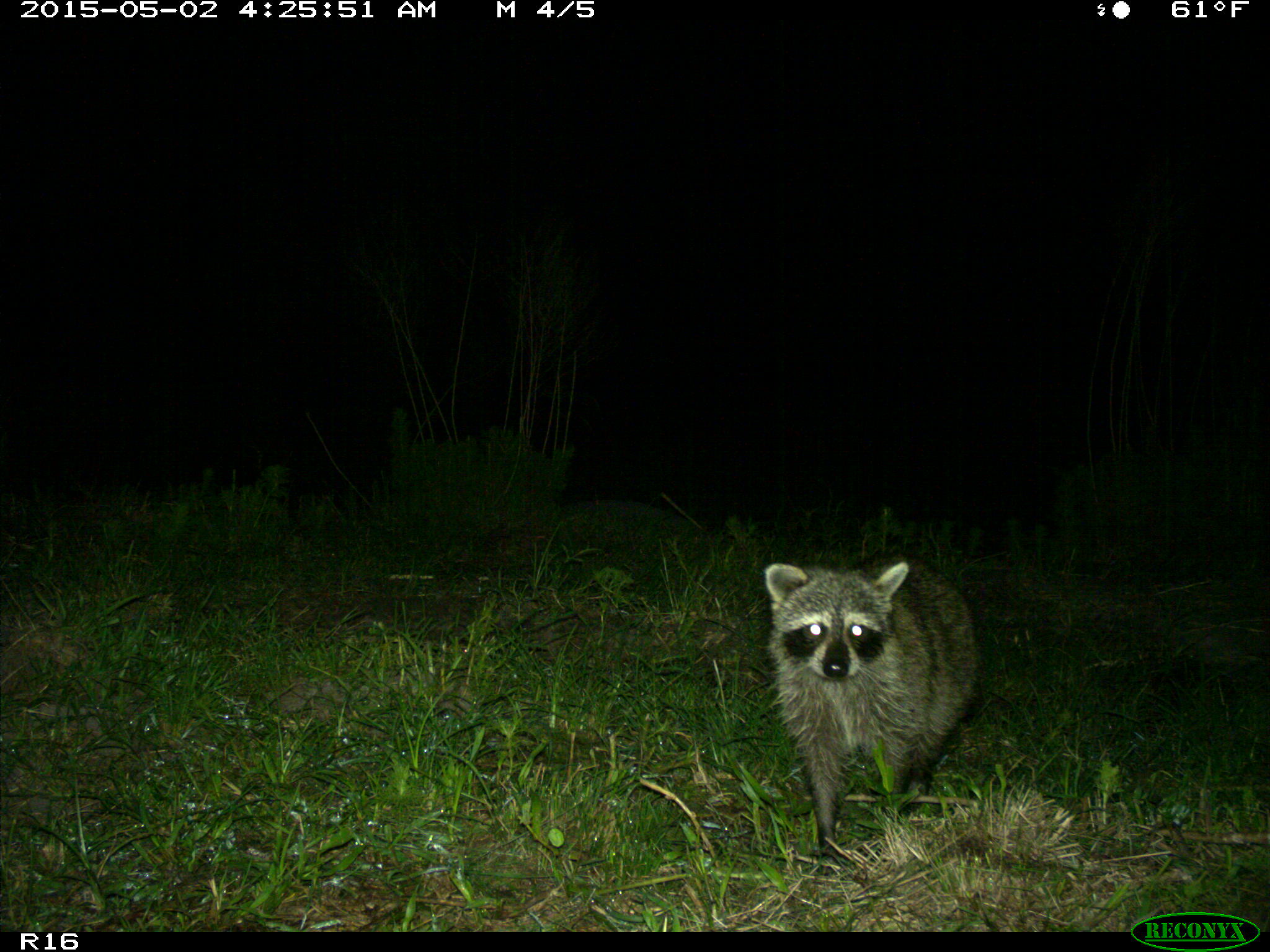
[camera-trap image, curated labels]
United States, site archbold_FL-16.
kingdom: Animalia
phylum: Chordata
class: Mammalia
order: Carnivora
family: Procyonidae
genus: Procyon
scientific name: Procyon lotor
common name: common raccoon